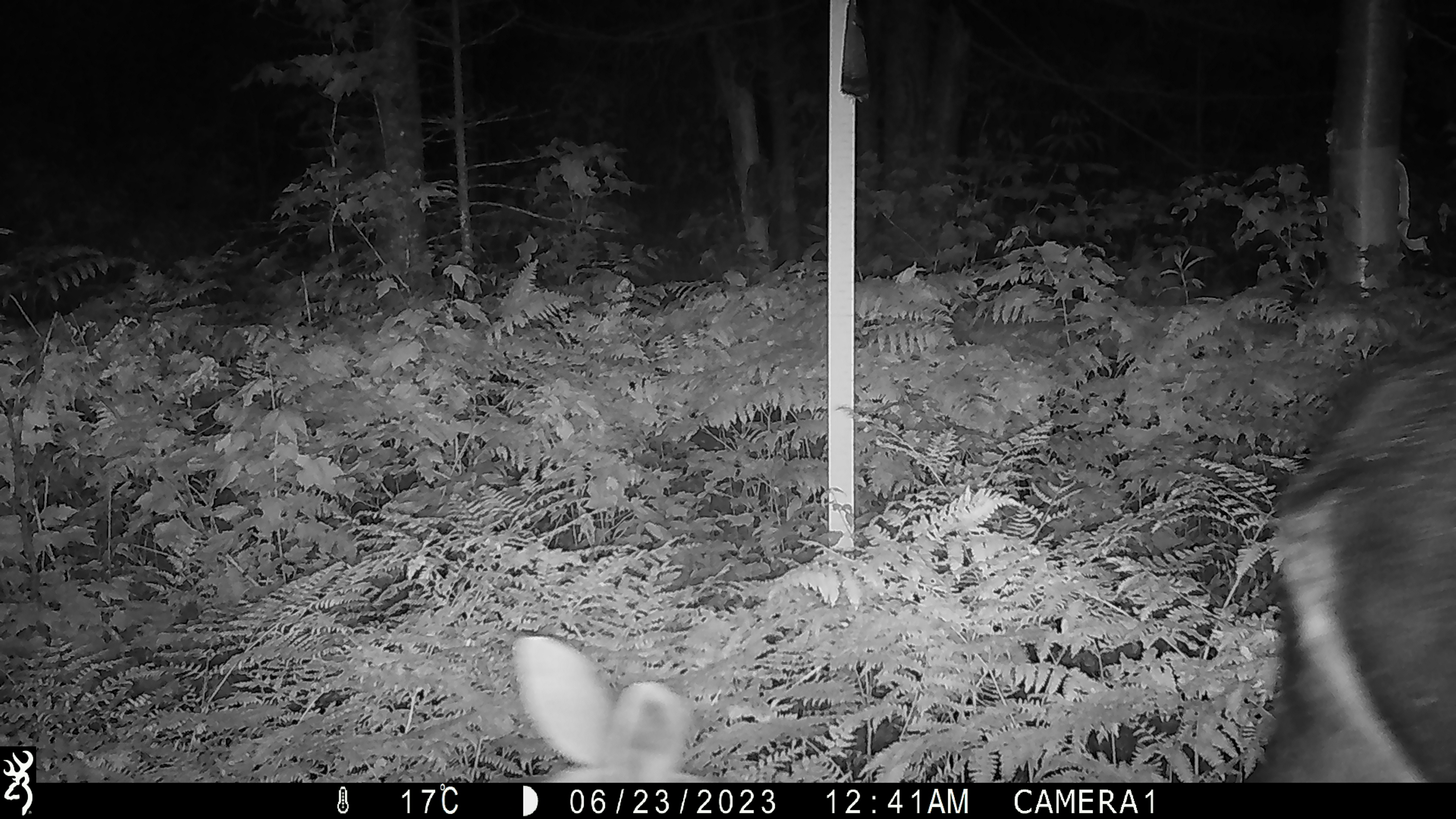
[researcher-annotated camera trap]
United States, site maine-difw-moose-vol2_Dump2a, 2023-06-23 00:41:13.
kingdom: Animalia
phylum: Chordata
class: Mammalia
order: Artiodactyla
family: Cervidae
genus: Alces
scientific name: Alces alces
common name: moose